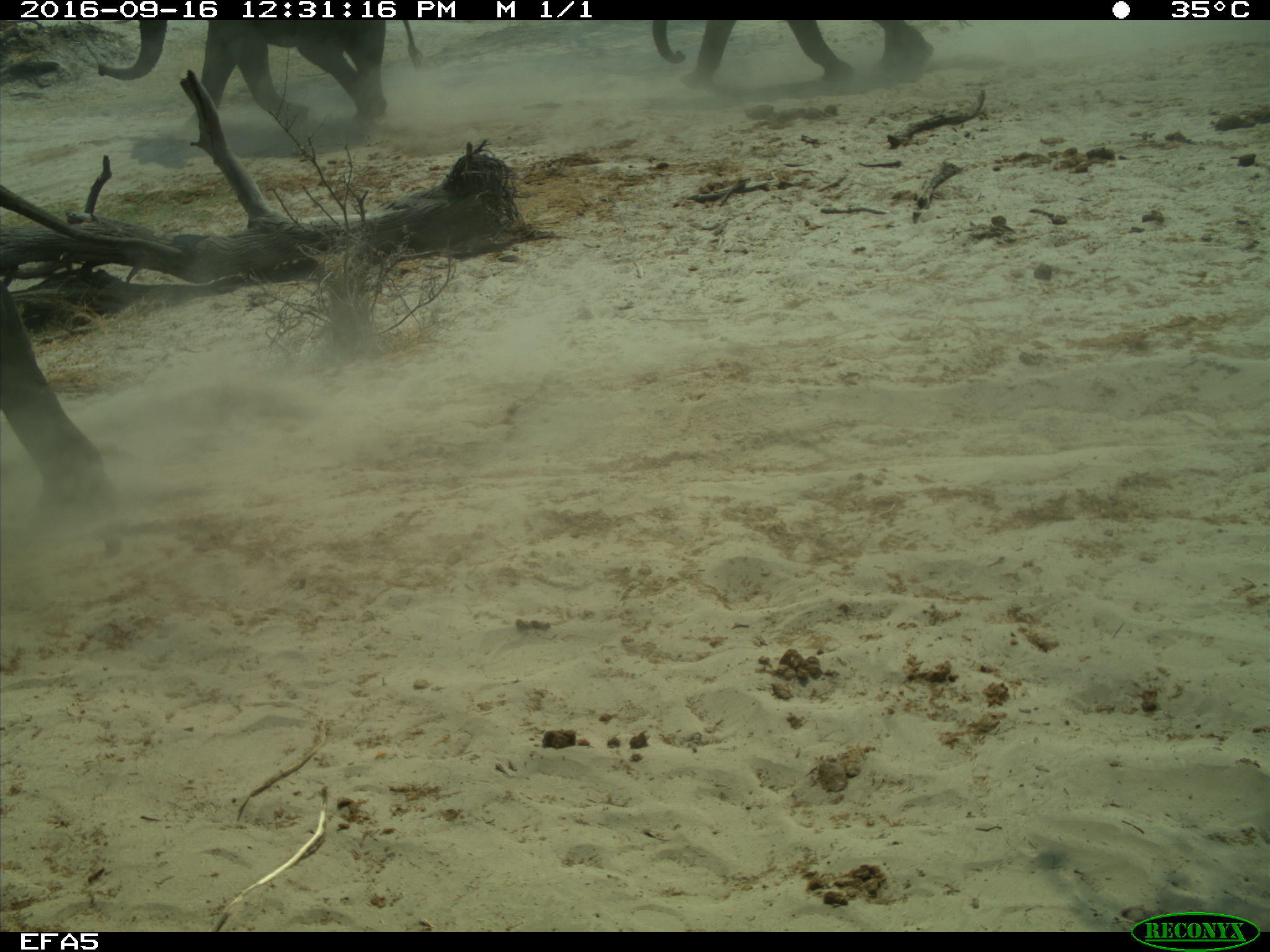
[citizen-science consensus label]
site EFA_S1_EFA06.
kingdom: Animalia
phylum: Chordata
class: Mammalia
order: Proboscidea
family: Elephantidae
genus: Loxodonta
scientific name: Loxodonta africana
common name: african bush elephant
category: elephant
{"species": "elephant (african bush elephant) (Loxodonta africana)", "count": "2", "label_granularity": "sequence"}